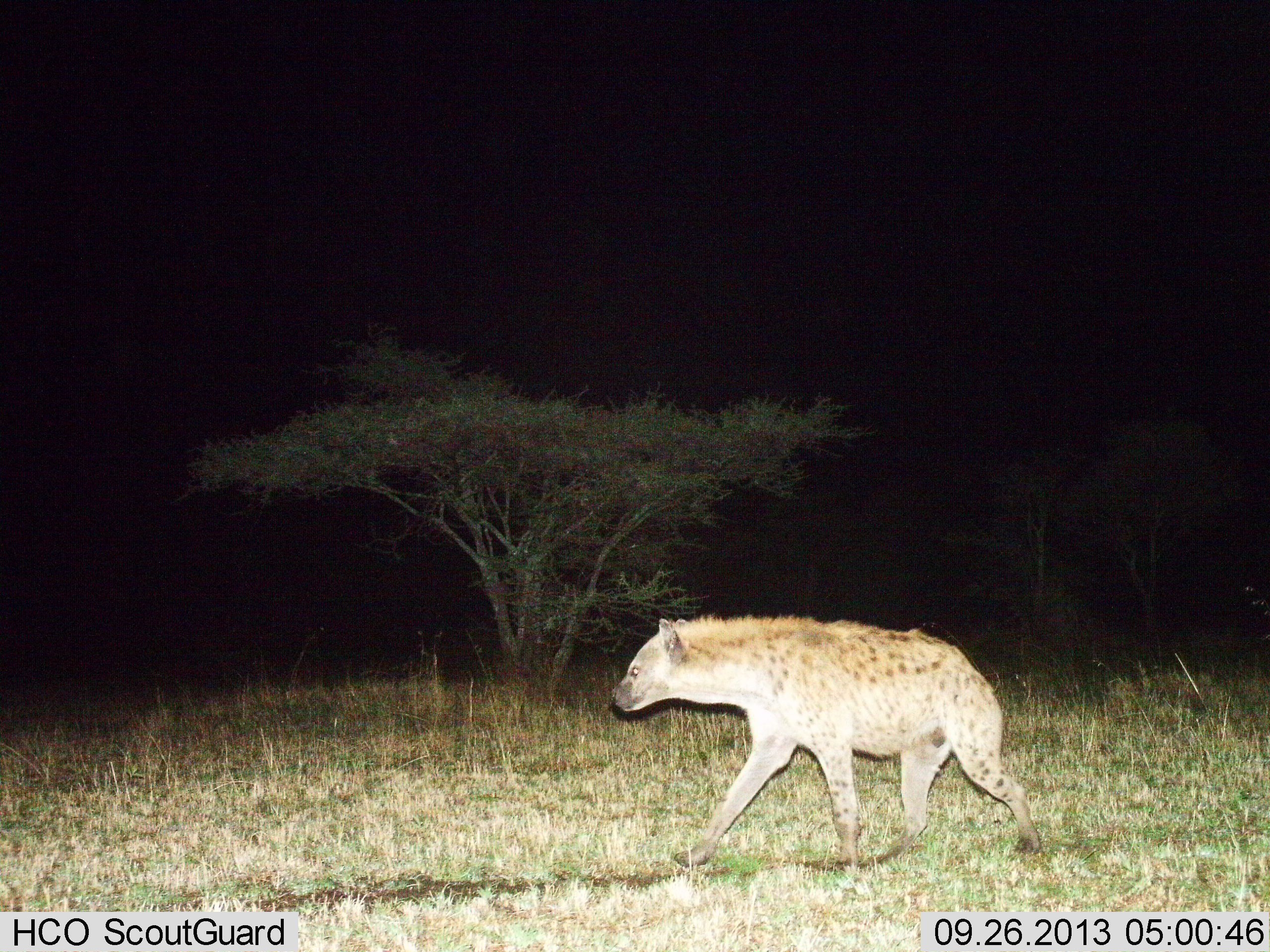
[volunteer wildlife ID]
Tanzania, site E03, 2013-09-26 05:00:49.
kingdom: Animalia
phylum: Chordata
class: Mammalia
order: Carnivora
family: Hyaenidae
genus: Crocuta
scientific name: Crocuta crocuta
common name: spotted hyena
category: hyenaspotted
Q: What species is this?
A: Hyenaspotted (spotted hyena) (Crocuta crocuta).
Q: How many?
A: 1.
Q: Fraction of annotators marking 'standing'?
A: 0%.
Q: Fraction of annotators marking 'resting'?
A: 0%.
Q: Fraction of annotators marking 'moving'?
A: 100%.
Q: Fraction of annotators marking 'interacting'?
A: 0%.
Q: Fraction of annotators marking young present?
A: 0%.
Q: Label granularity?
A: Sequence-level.